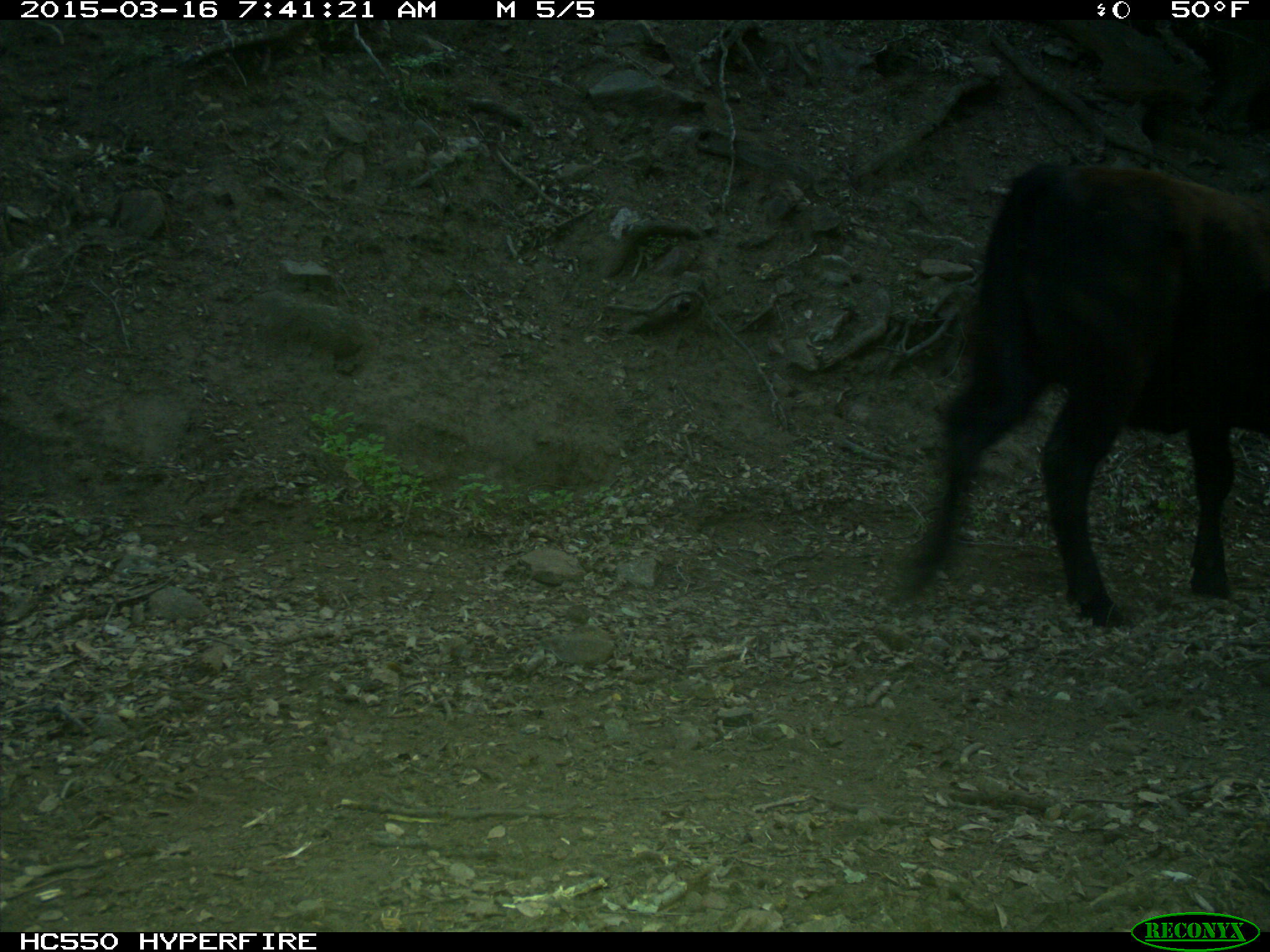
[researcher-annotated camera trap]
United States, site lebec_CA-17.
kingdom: Animalia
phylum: Chordata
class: Mammalia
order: Artiodactyla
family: Bovidae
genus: Bos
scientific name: Bos taurus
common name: domestic cow